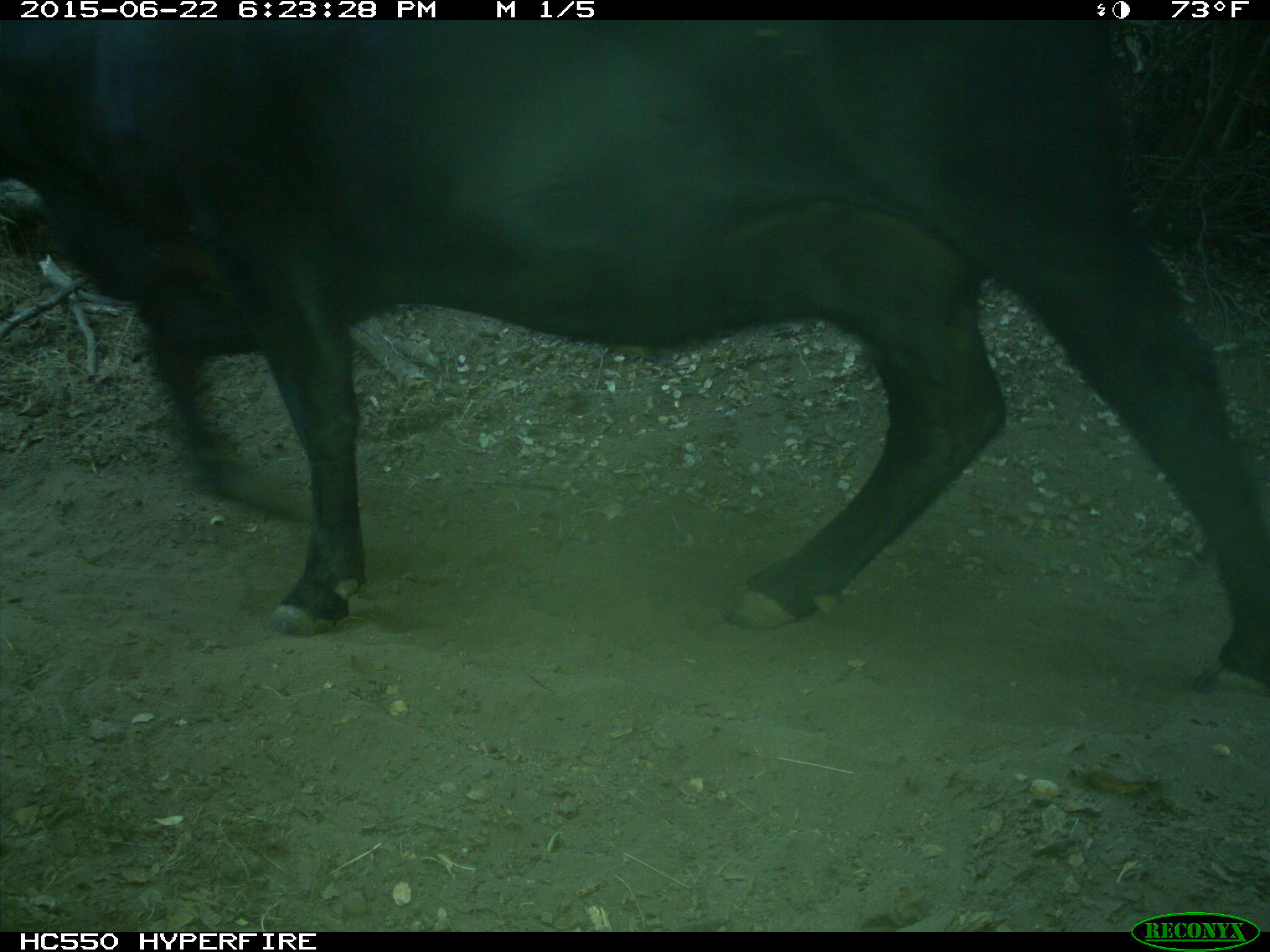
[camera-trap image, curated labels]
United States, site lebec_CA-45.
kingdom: Animalia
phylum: Chordata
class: Mammalia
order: Artiodactyla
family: Bovidae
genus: Bos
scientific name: Bos taurus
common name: domestic cow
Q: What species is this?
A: Bos taurus (domestic cow).